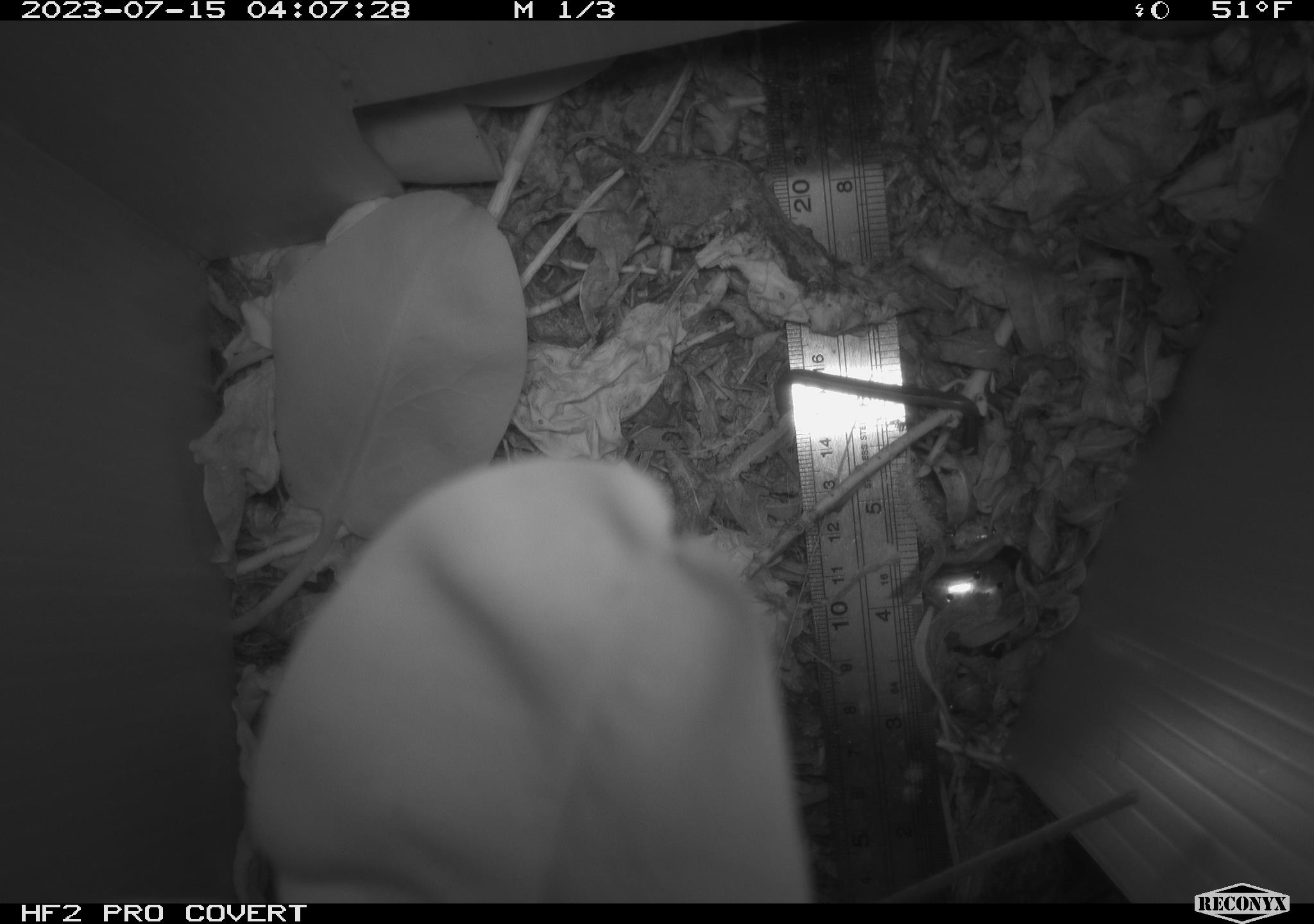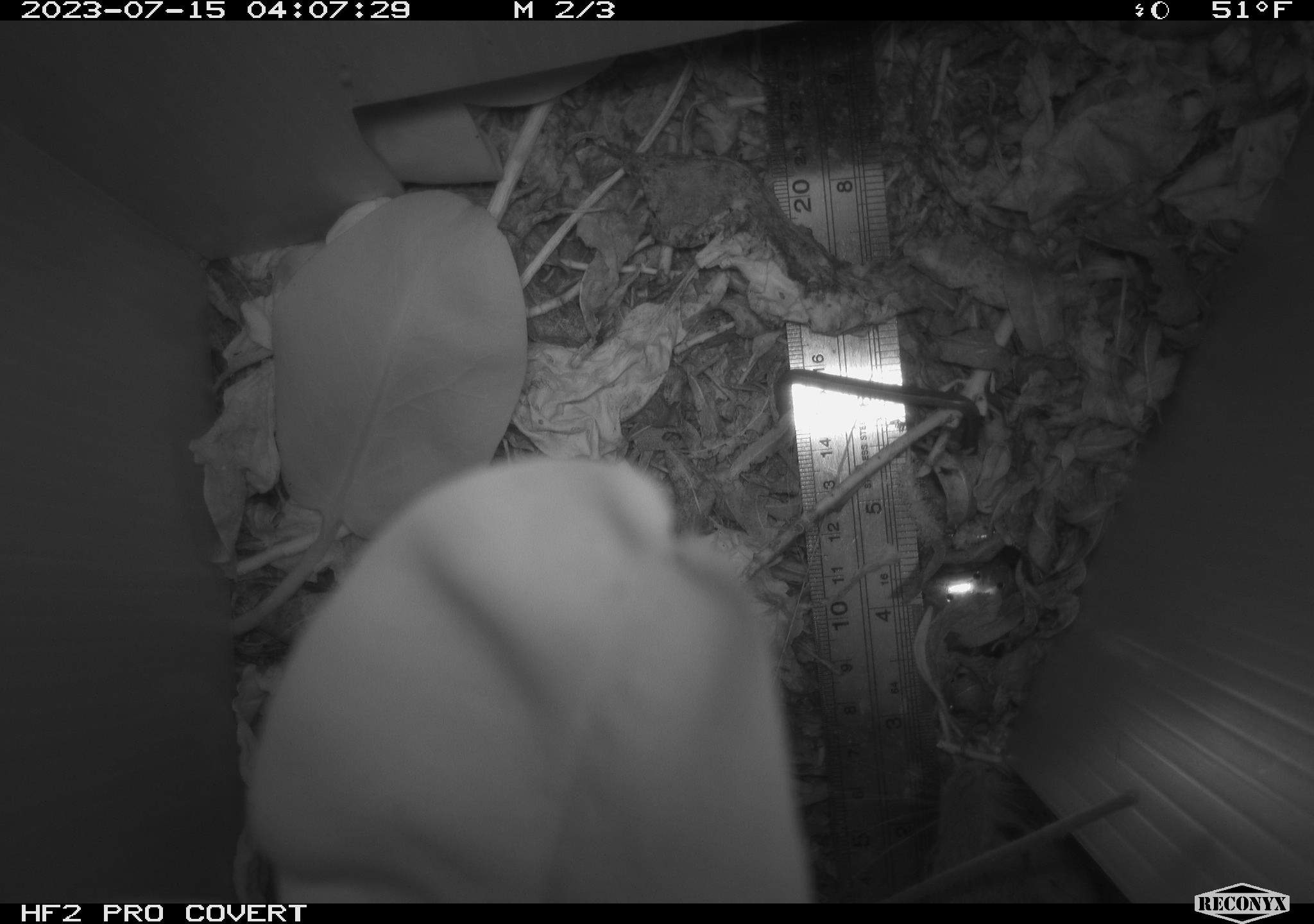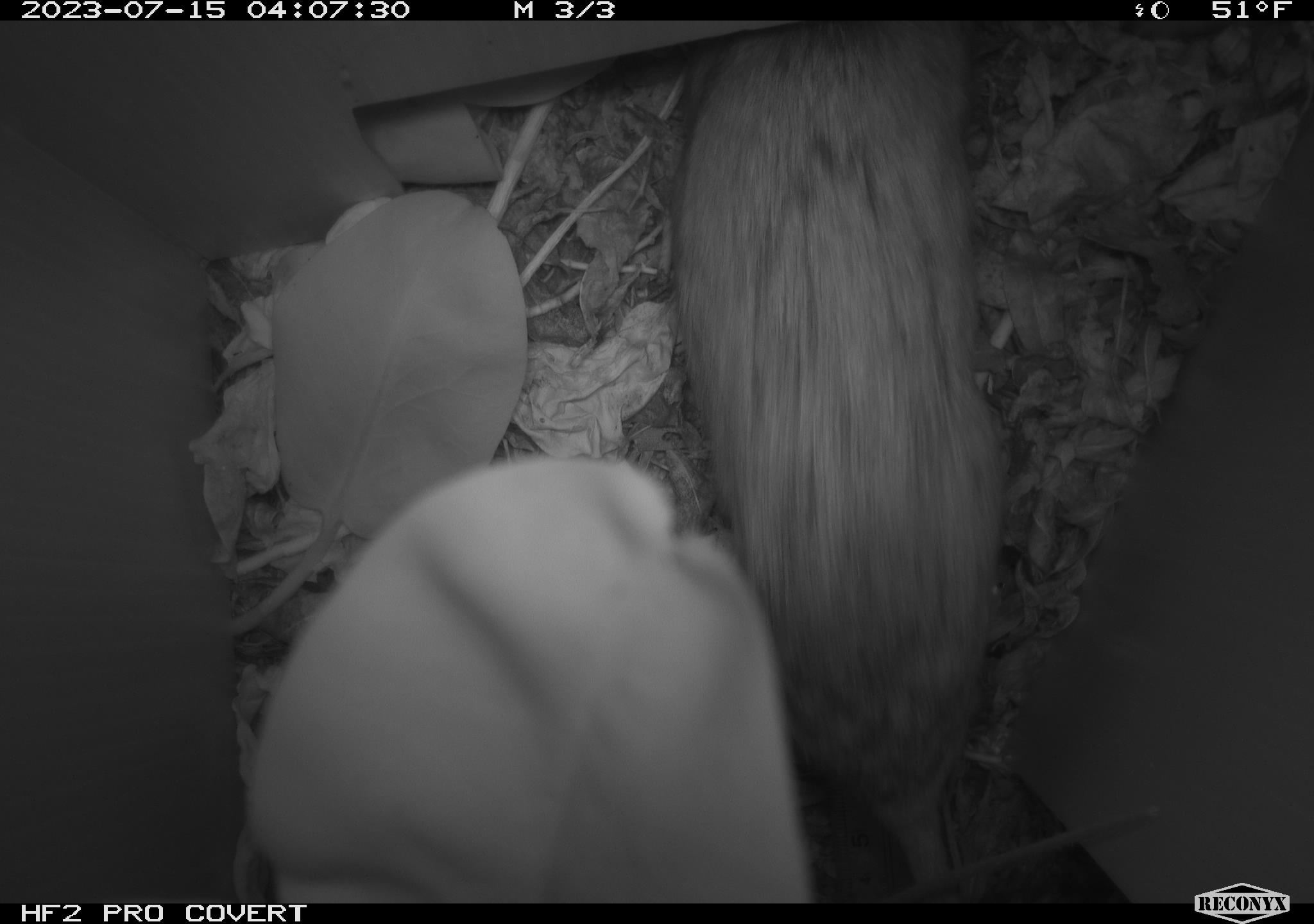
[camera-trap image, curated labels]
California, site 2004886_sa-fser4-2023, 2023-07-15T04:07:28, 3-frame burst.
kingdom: Animalia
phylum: Chordata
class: Mammalia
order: Rodentia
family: Cricetidae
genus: Neotoma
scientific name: Neotoma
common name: pack rat or woodrat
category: neotoma species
Neotoma species (pack rat or woodrat) (Neotoma).